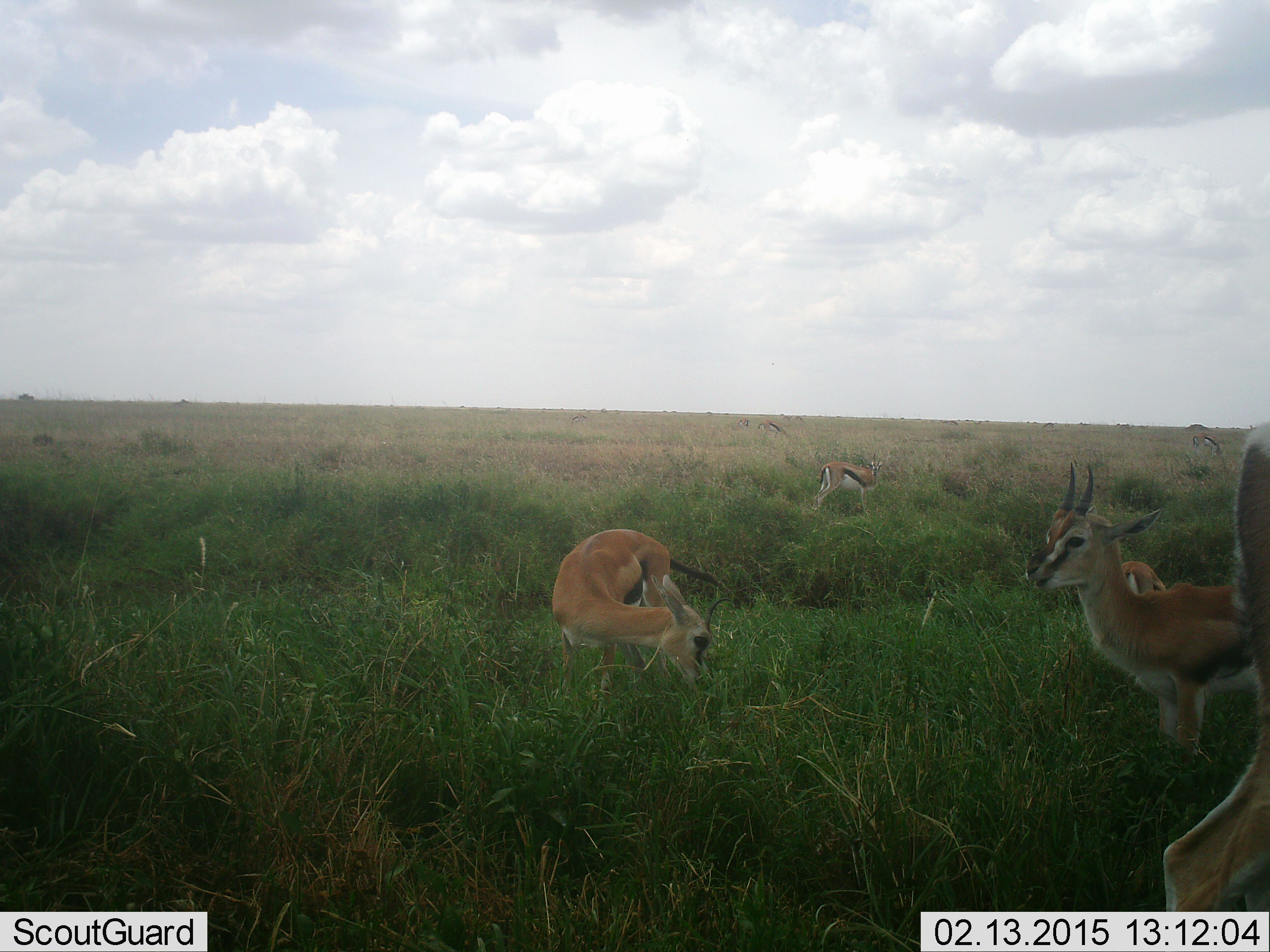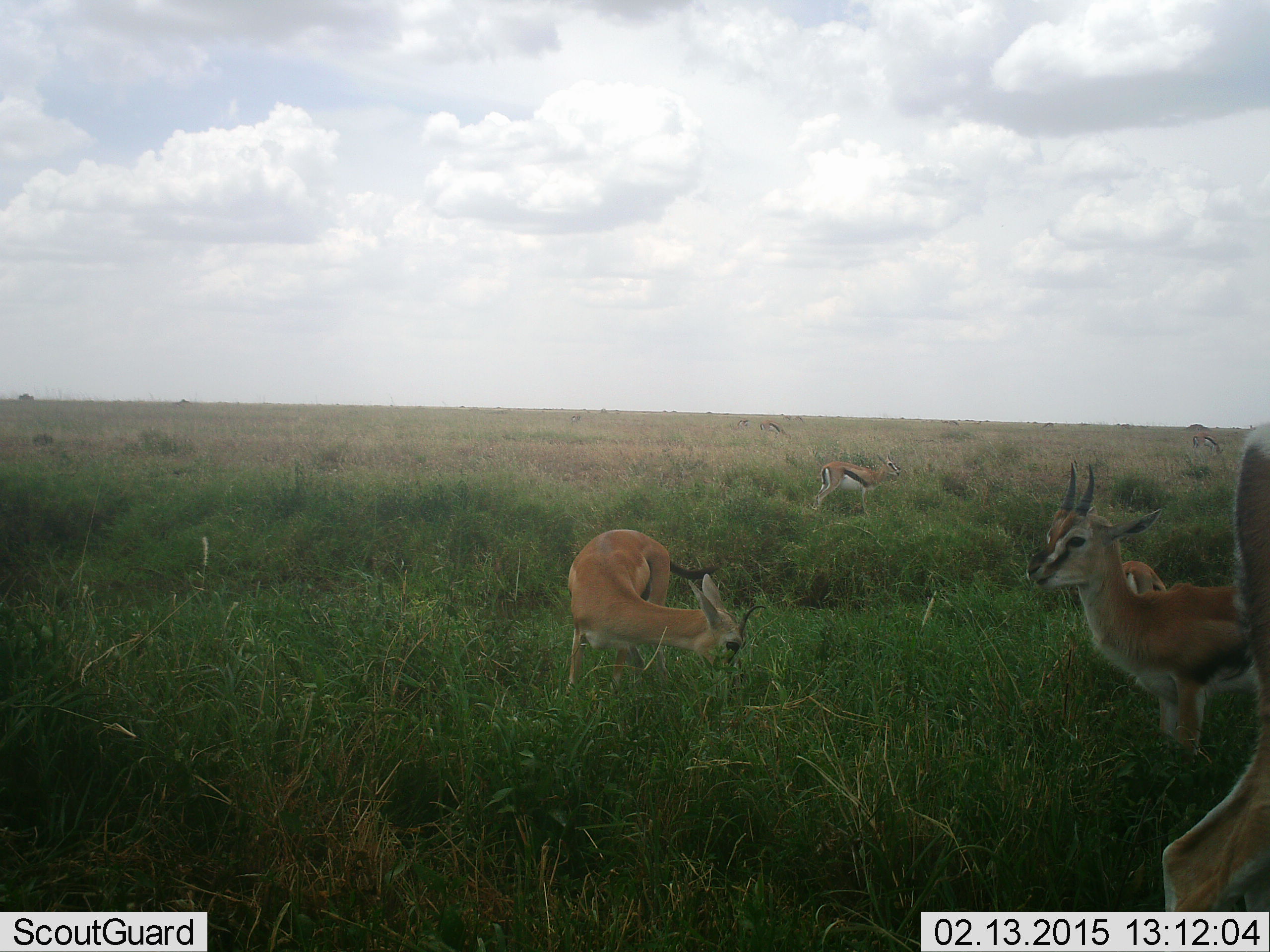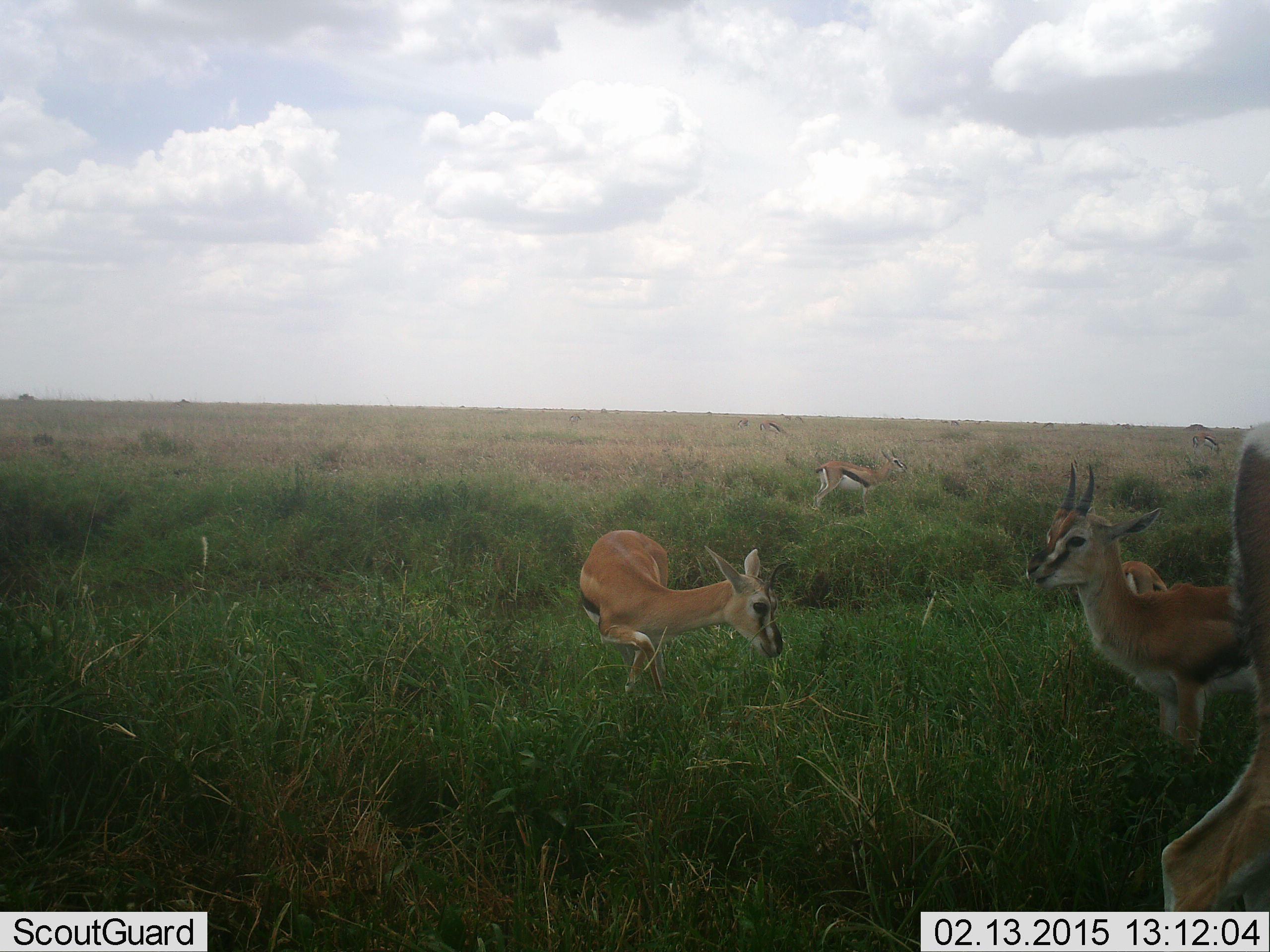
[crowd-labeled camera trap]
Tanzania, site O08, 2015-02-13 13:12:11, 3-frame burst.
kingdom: Animalia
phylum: Chordata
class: Mammalia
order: Artiodactyla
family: Bovidae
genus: Eudorcas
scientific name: Eudorcas thomsonii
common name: thomson's gazelle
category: gazellethomsons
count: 5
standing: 91%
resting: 18%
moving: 0%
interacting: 0%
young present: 0%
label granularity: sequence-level